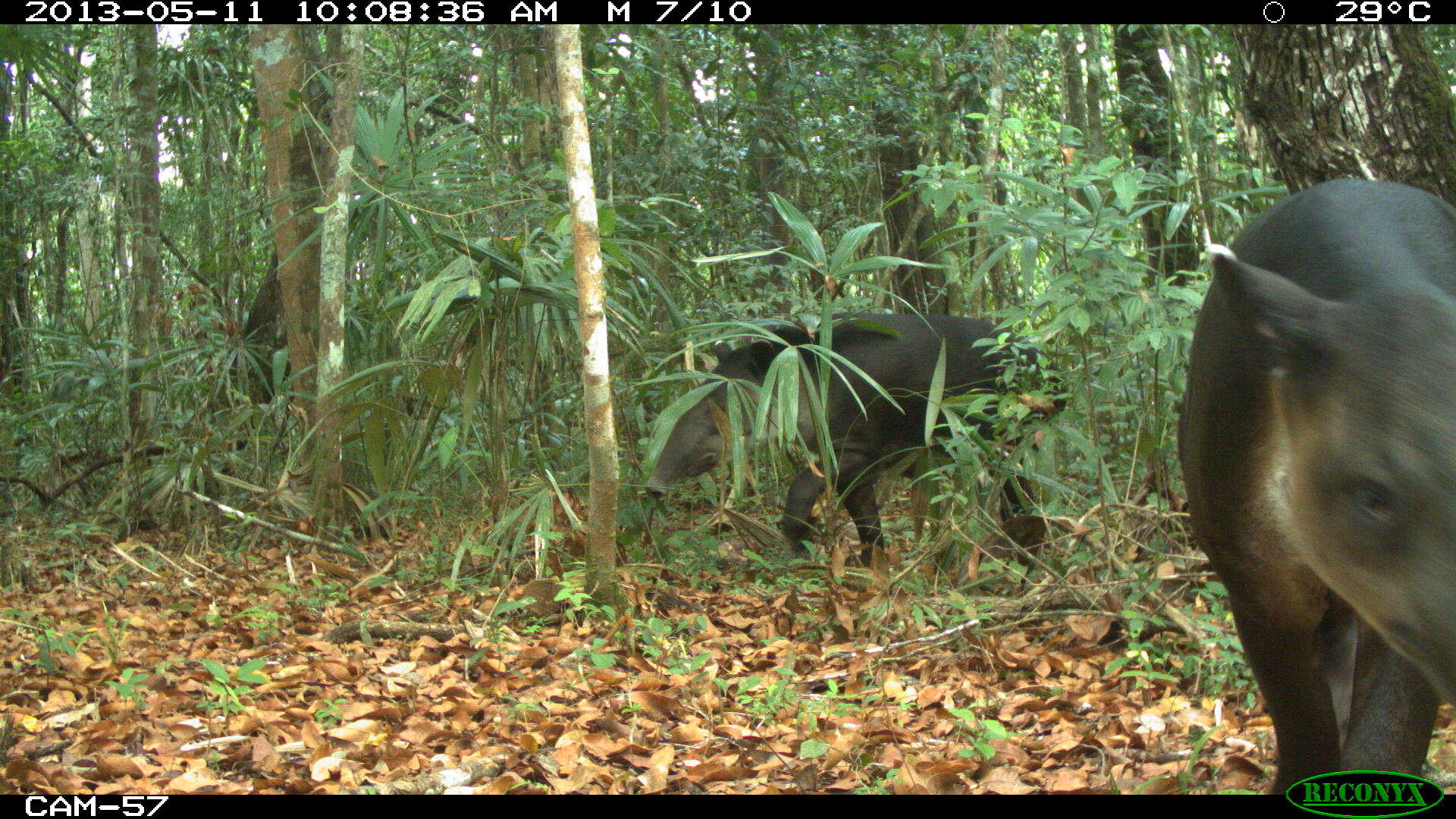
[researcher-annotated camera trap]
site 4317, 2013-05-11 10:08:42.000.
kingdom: Animalia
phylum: Chordata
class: Mammalia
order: Perissodactyla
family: Tapiridae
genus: Tapirus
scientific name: Tapirus bairdii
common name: baird's tapir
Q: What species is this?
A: Tapirus bairdii (baird's tapir).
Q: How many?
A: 2.